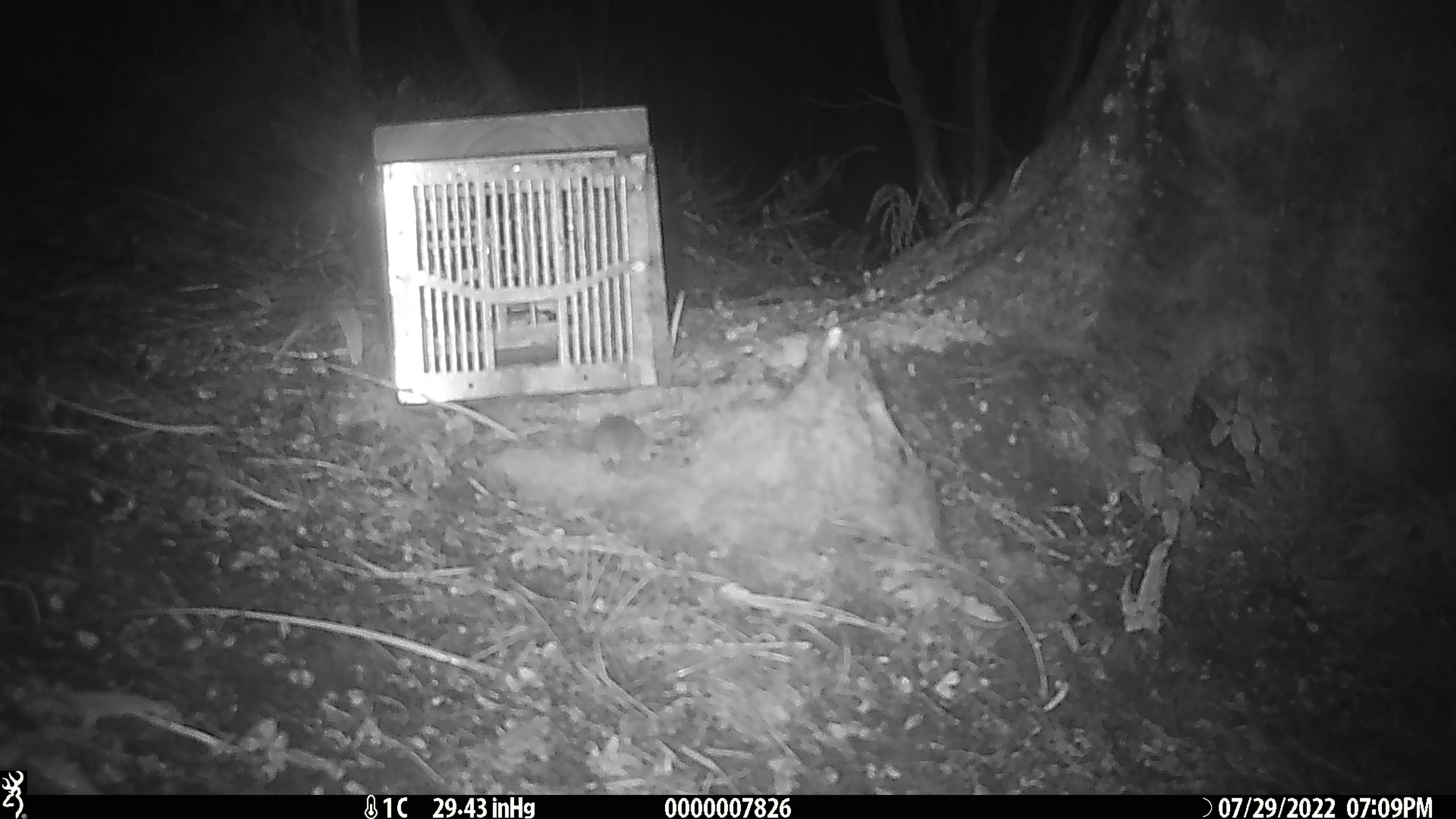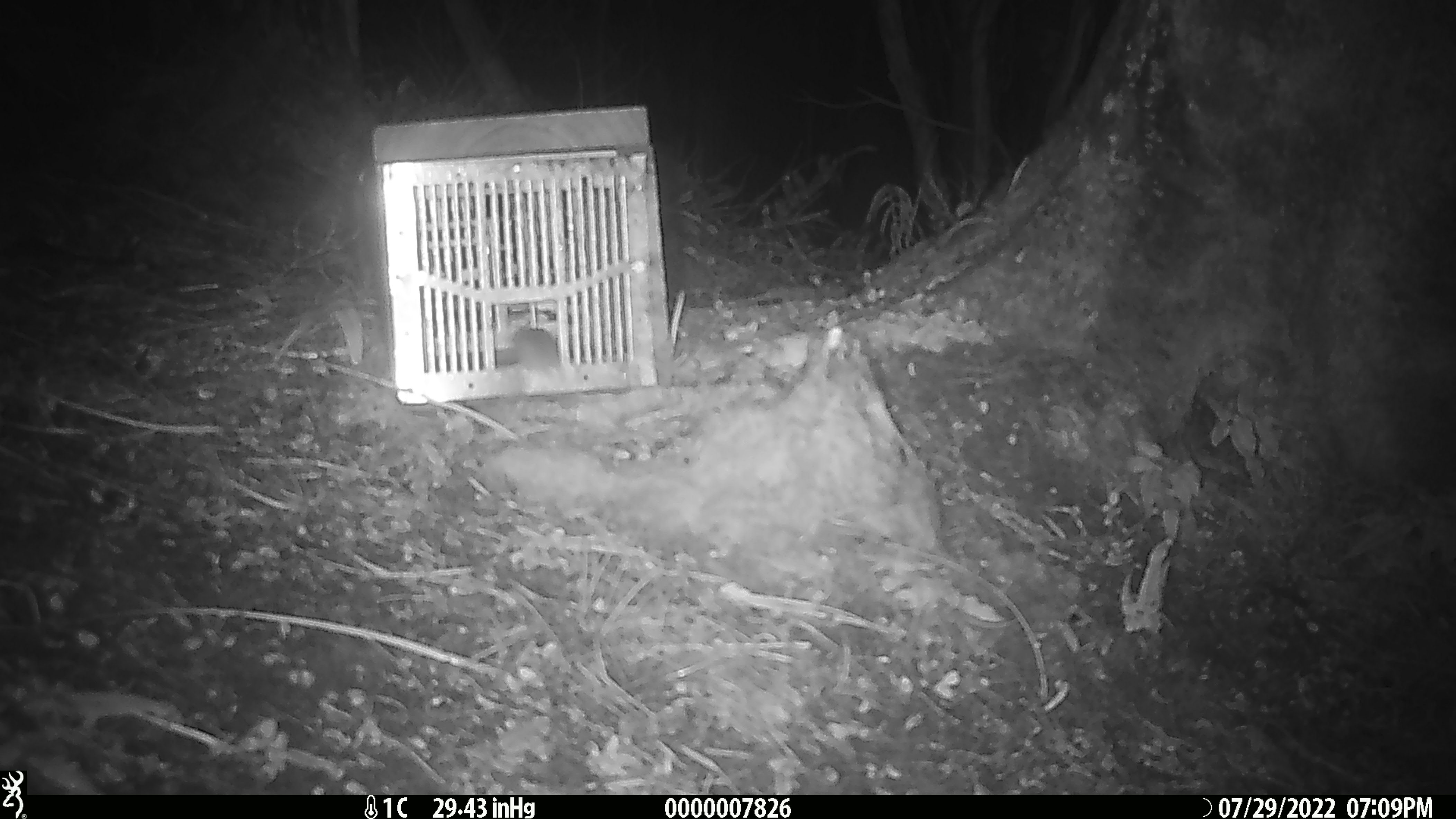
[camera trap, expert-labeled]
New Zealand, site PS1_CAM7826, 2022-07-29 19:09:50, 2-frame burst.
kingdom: Animalia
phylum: Chordata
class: Mammalia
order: Rodentia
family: Muridae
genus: Mus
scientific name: Mus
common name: mouse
Mouse (Mus).